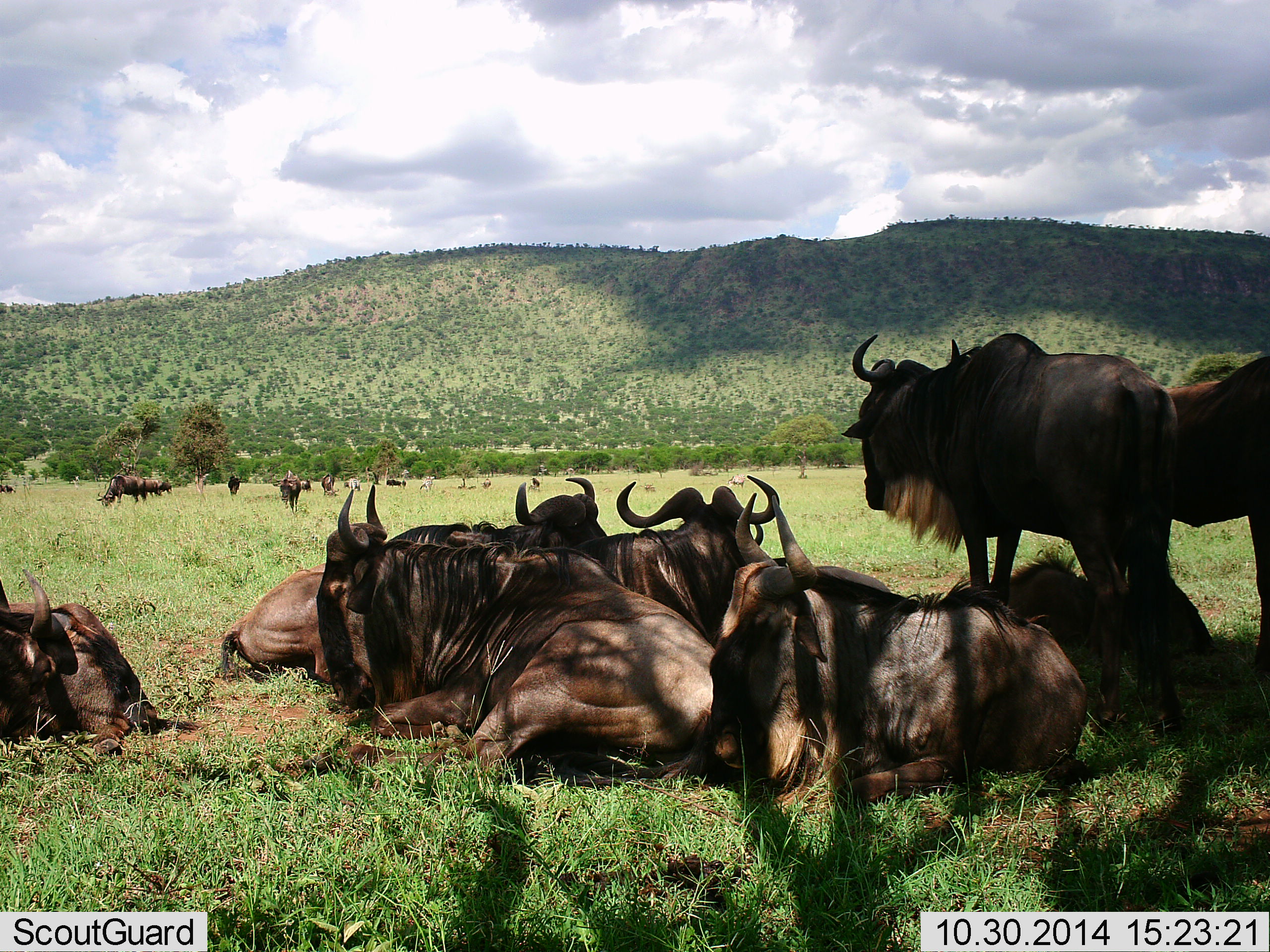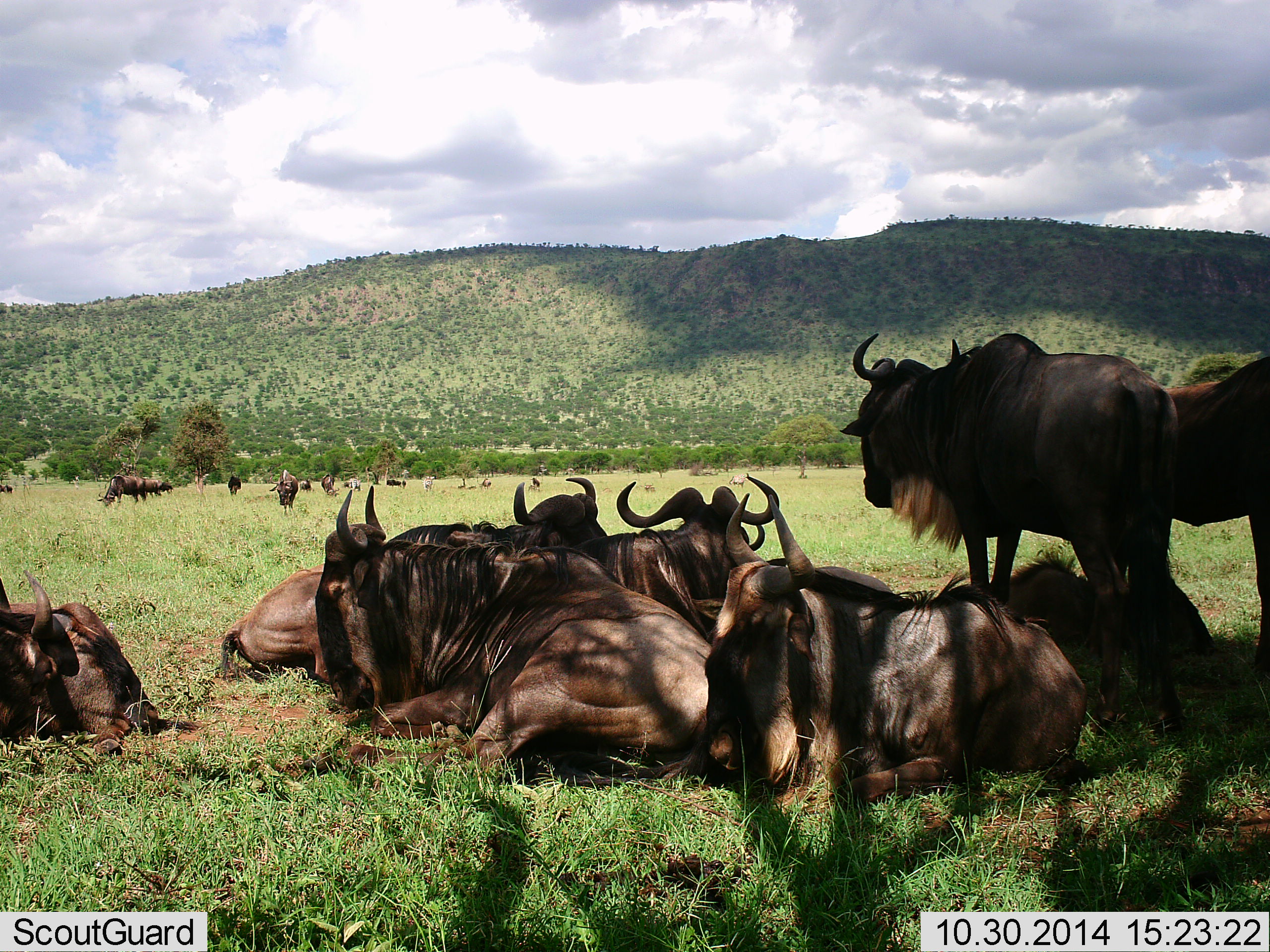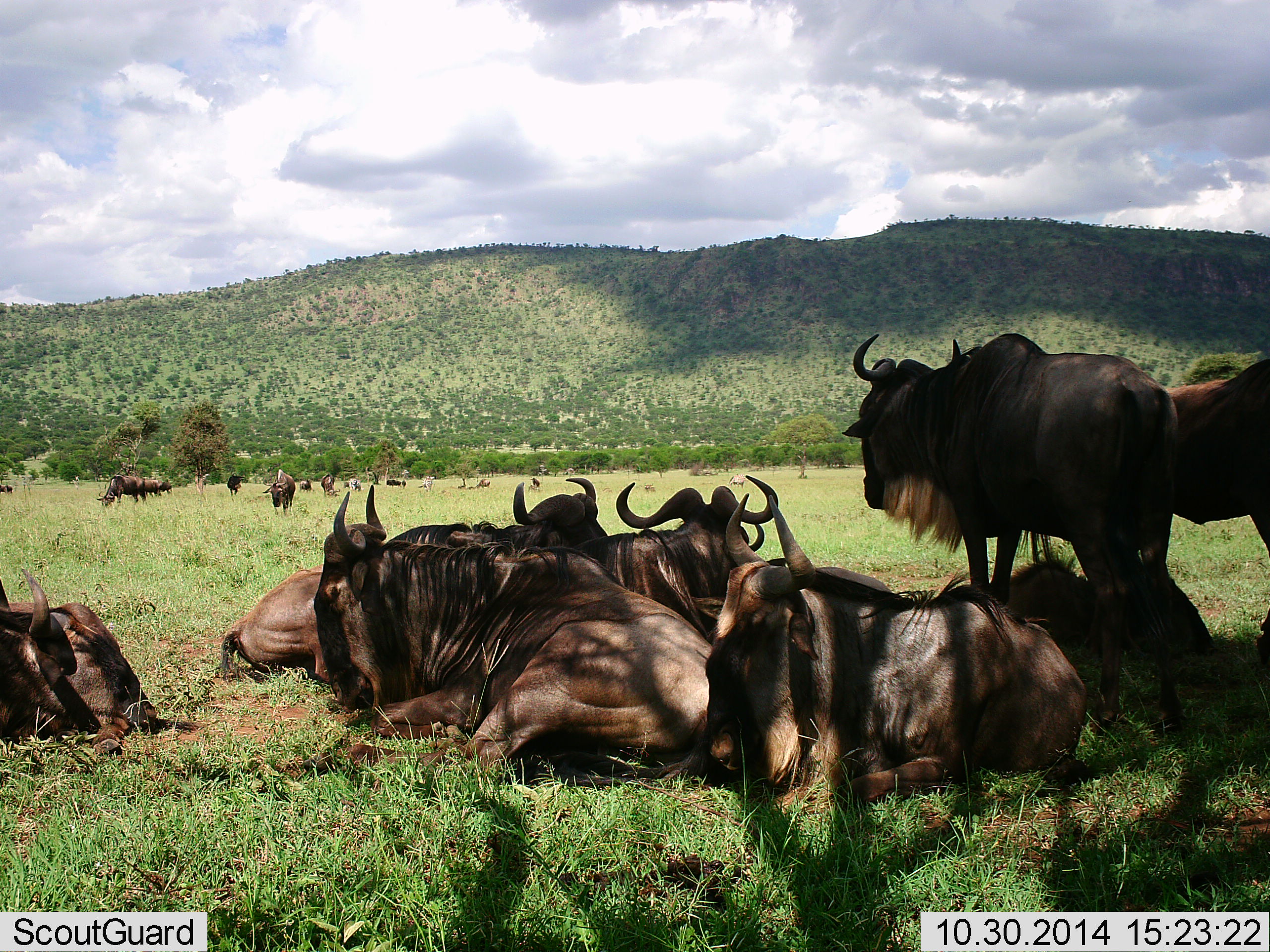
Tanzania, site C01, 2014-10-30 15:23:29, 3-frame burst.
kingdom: Animalia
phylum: Chordata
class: Mammalia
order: Artiodactyla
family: Bovidae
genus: Connochaetes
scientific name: Connochaetes taurinus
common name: blue wildebeest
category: wildebeest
Wildebeest (blue wildebeest) (Connochaetes taurinus), count 11-50. Behavior (volunteer vote fractions): standing 70%, resting 100%, moving 0%, interacting 0%. Young present (vote fraction): 0%. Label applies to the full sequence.